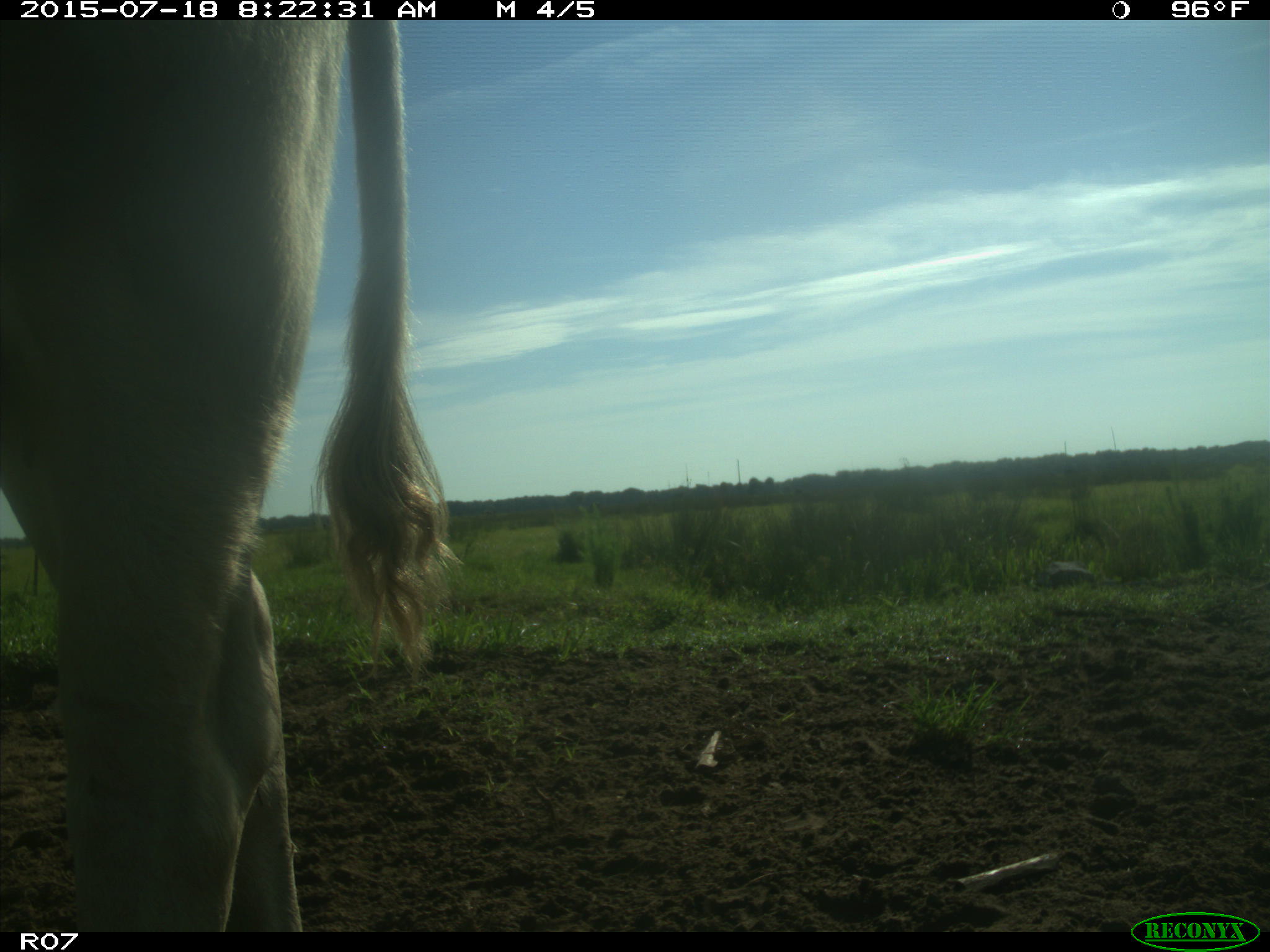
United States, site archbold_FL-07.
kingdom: Animalia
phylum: Chordata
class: Mammalia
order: Artiodactyla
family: Bovidae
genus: Bos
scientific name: Bos taurus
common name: domestic cow